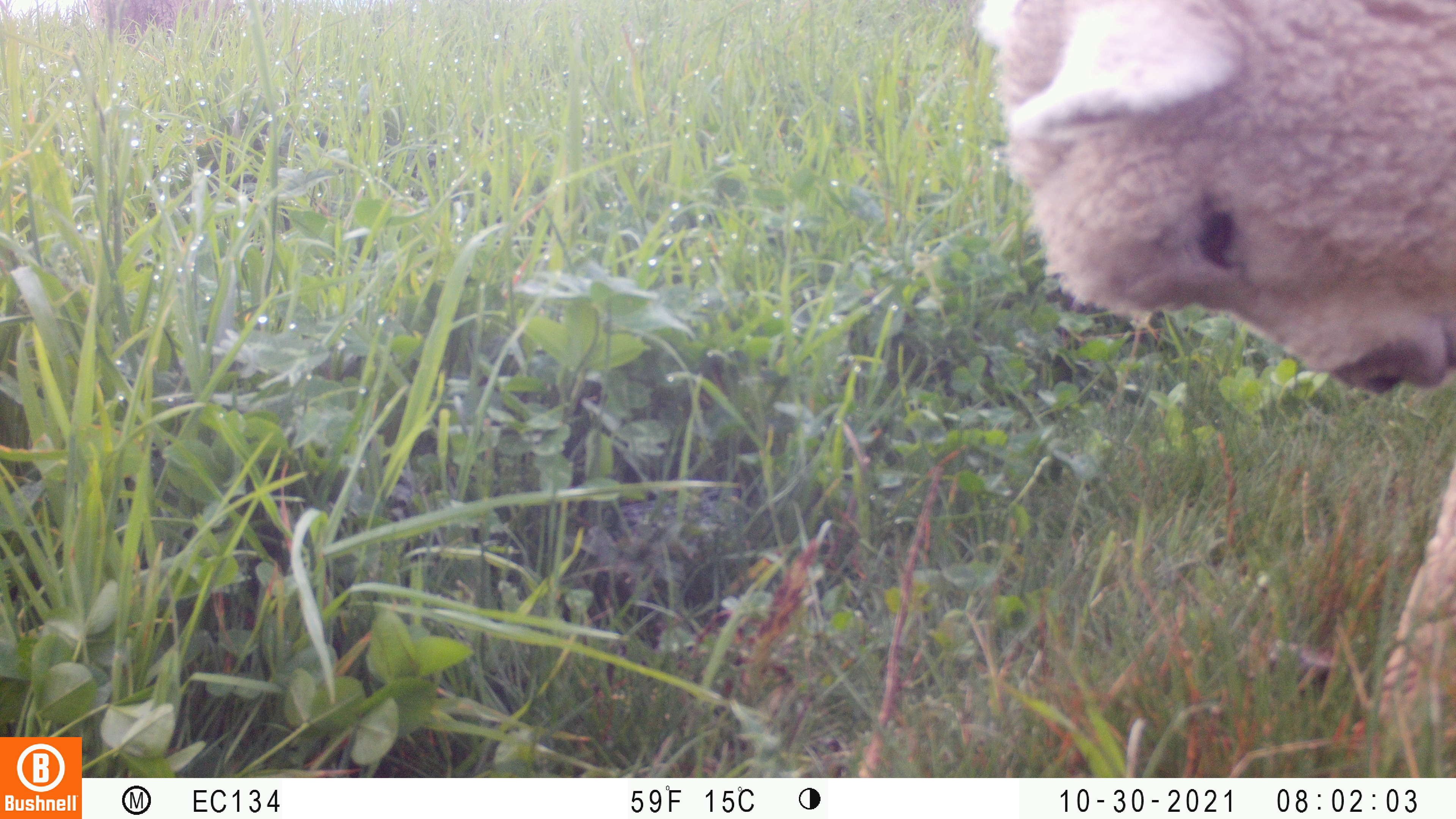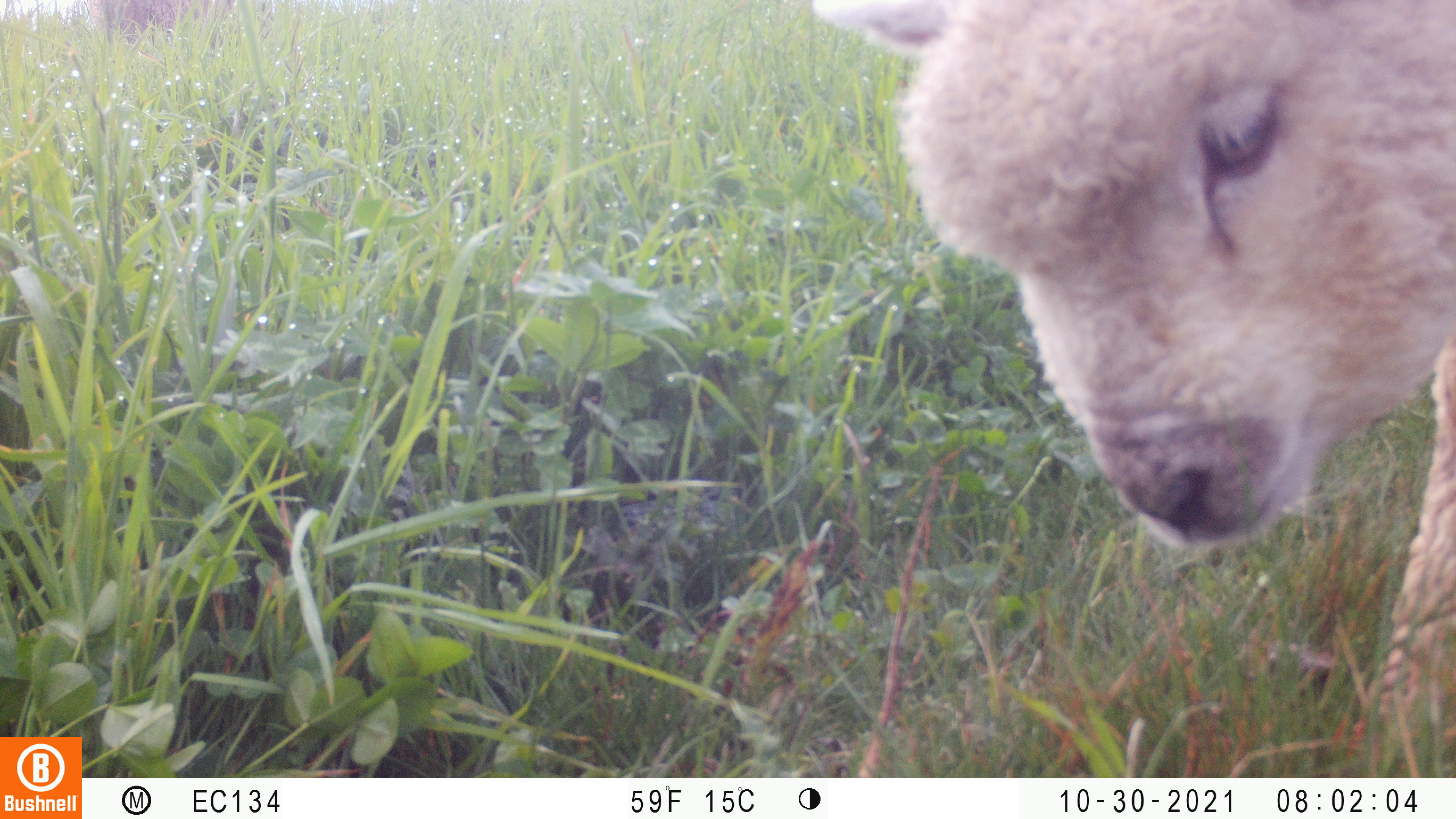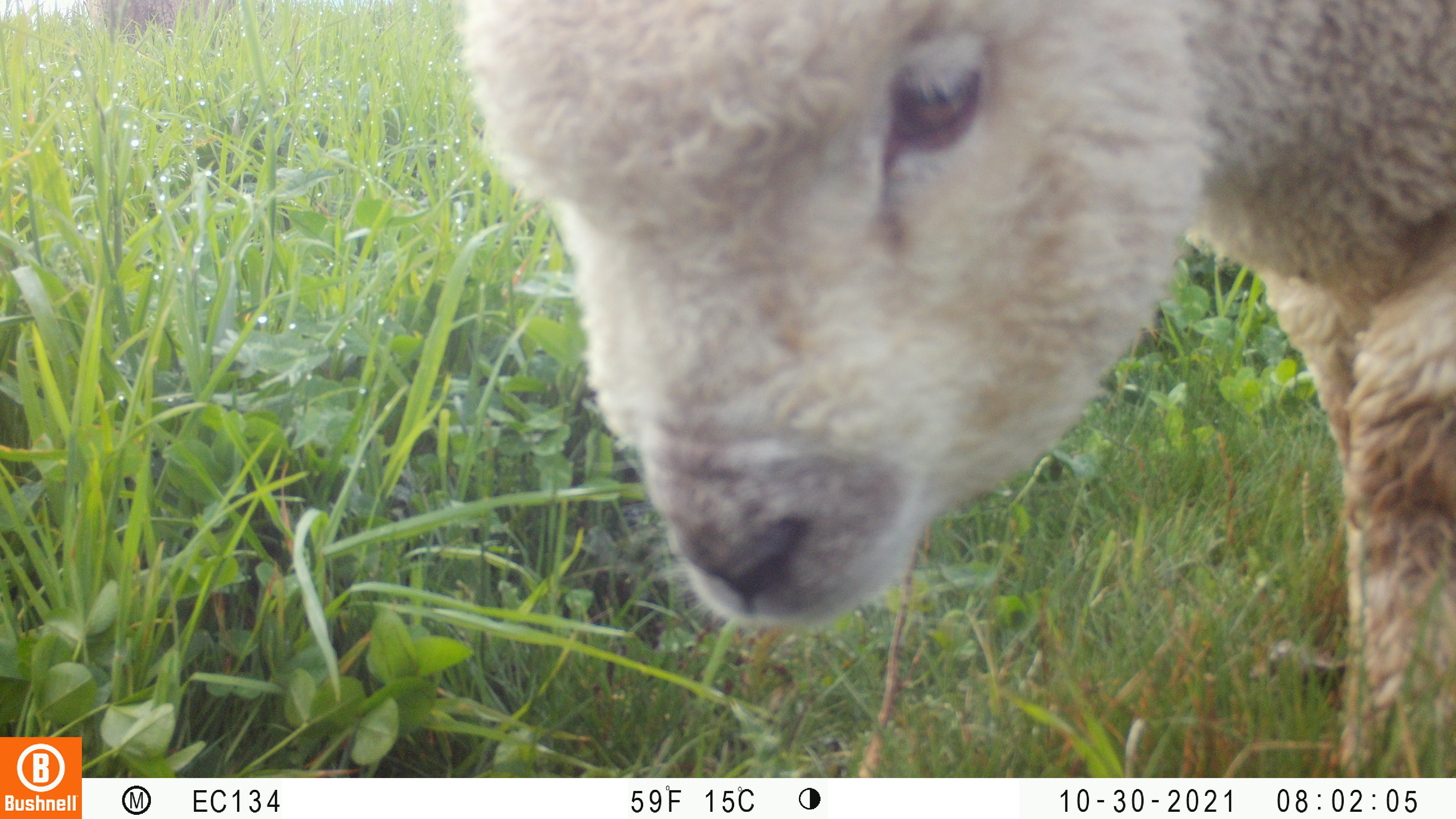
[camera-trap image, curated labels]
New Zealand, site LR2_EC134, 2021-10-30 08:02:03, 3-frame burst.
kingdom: Animalia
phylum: Chordata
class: Mammalia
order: Artiodactyla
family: Bovidae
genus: Bos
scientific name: Bos taurus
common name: domestic cow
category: cow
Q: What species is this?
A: Cow (domestic cow) (Bos taurus).